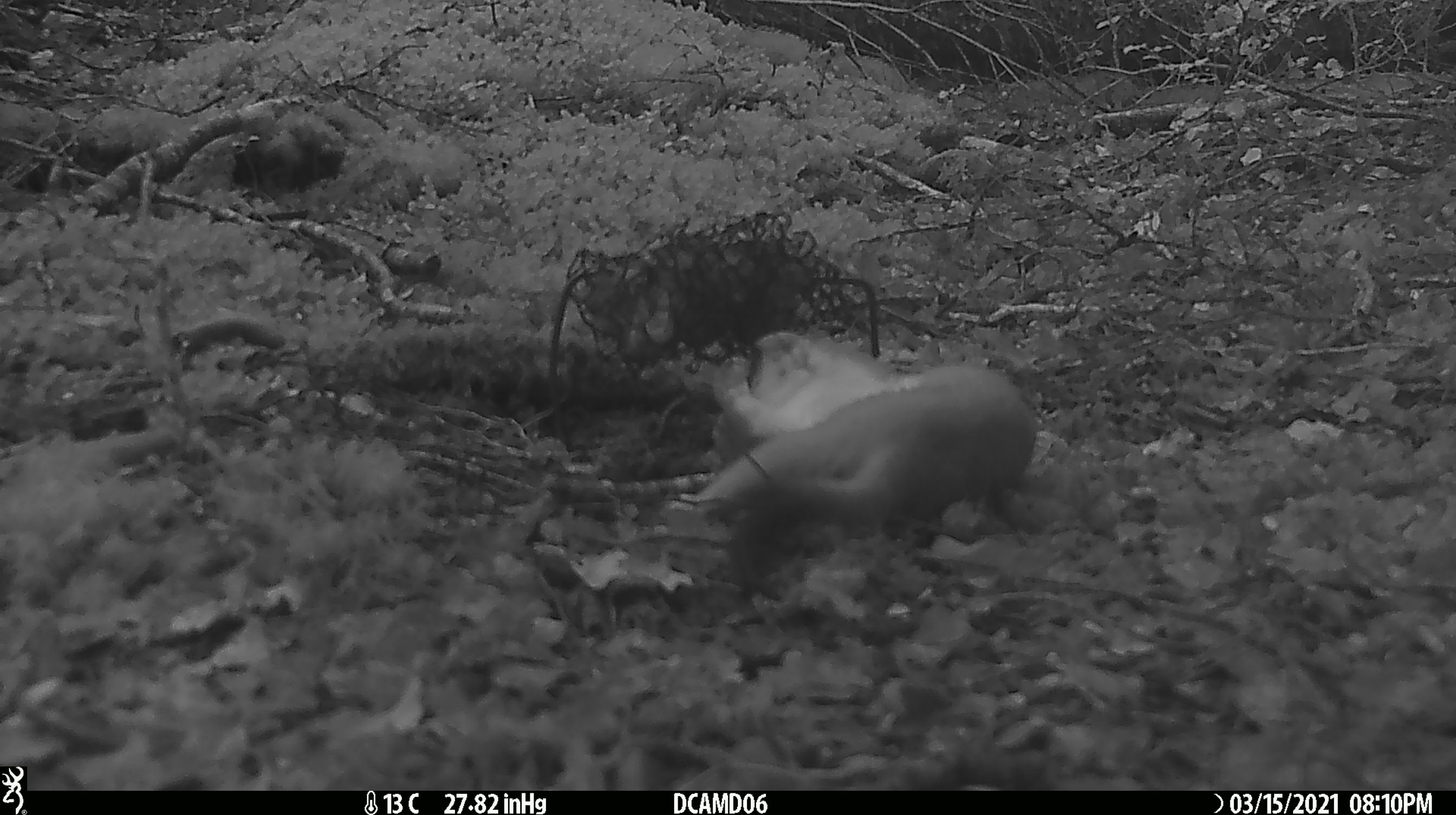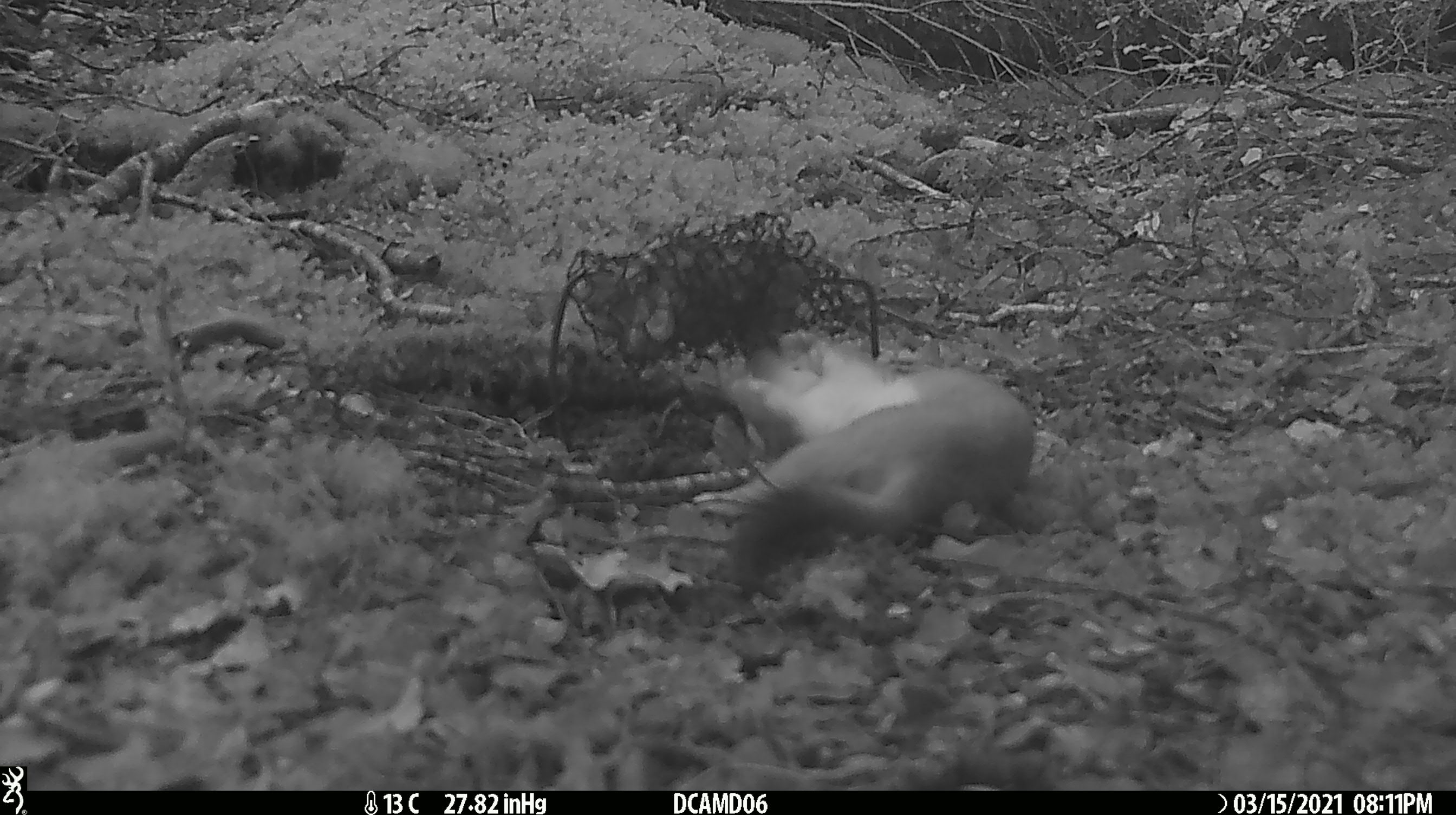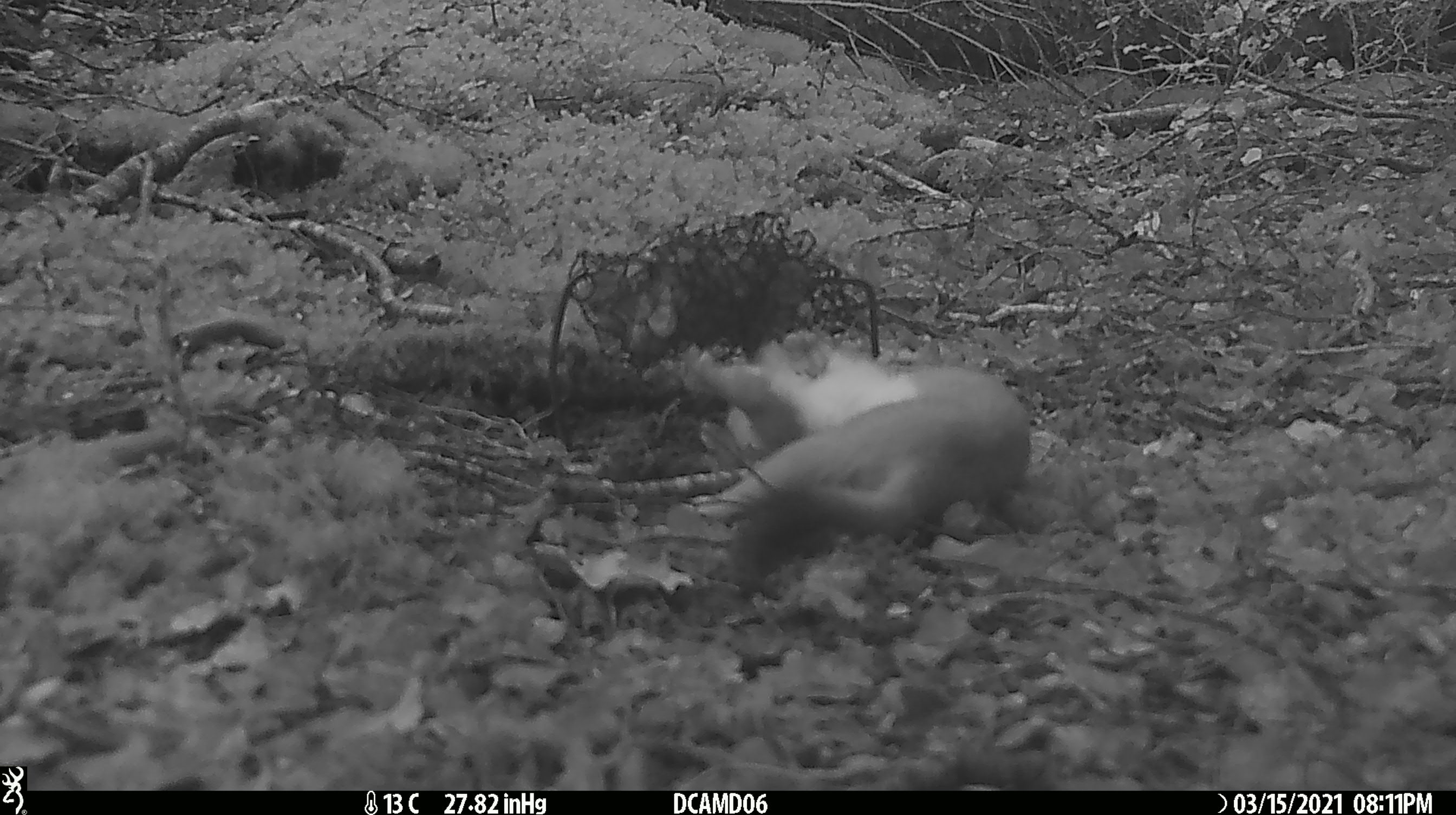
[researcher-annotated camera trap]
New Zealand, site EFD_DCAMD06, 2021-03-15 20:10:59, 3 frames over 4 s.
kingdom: Animalia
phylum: Chordata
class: Mammalia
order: Carnivora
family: Mustelidae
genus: Mustela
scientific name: Mustela erminea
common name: stoat